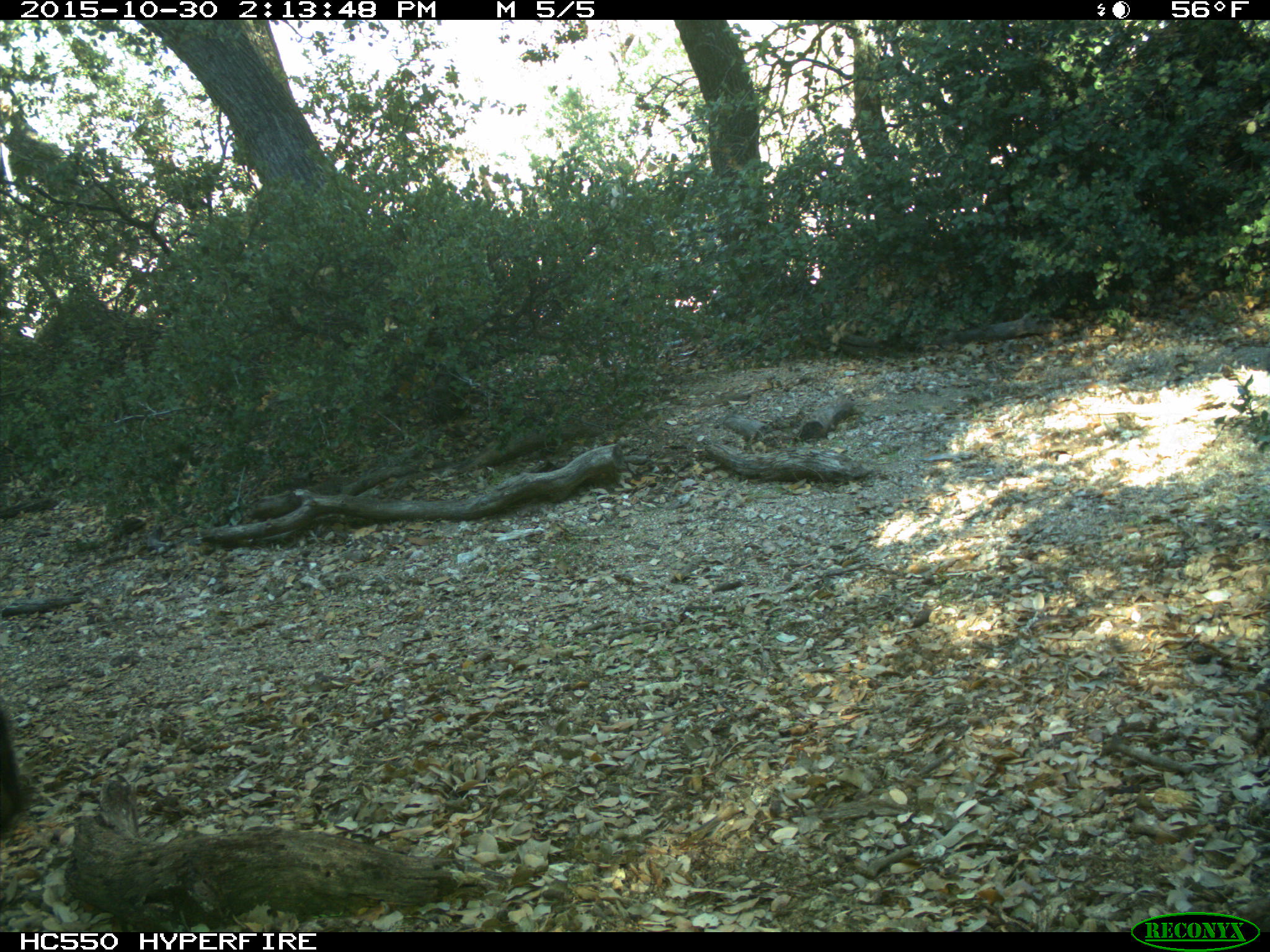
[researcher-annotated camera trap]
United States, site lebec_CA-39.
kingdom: Animalia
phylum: Chordata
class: Mammalia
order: Carnivora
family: Ursidae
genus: Ursus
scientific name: Ursus americanus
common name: american black bear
Ursus americanus (american black bear).